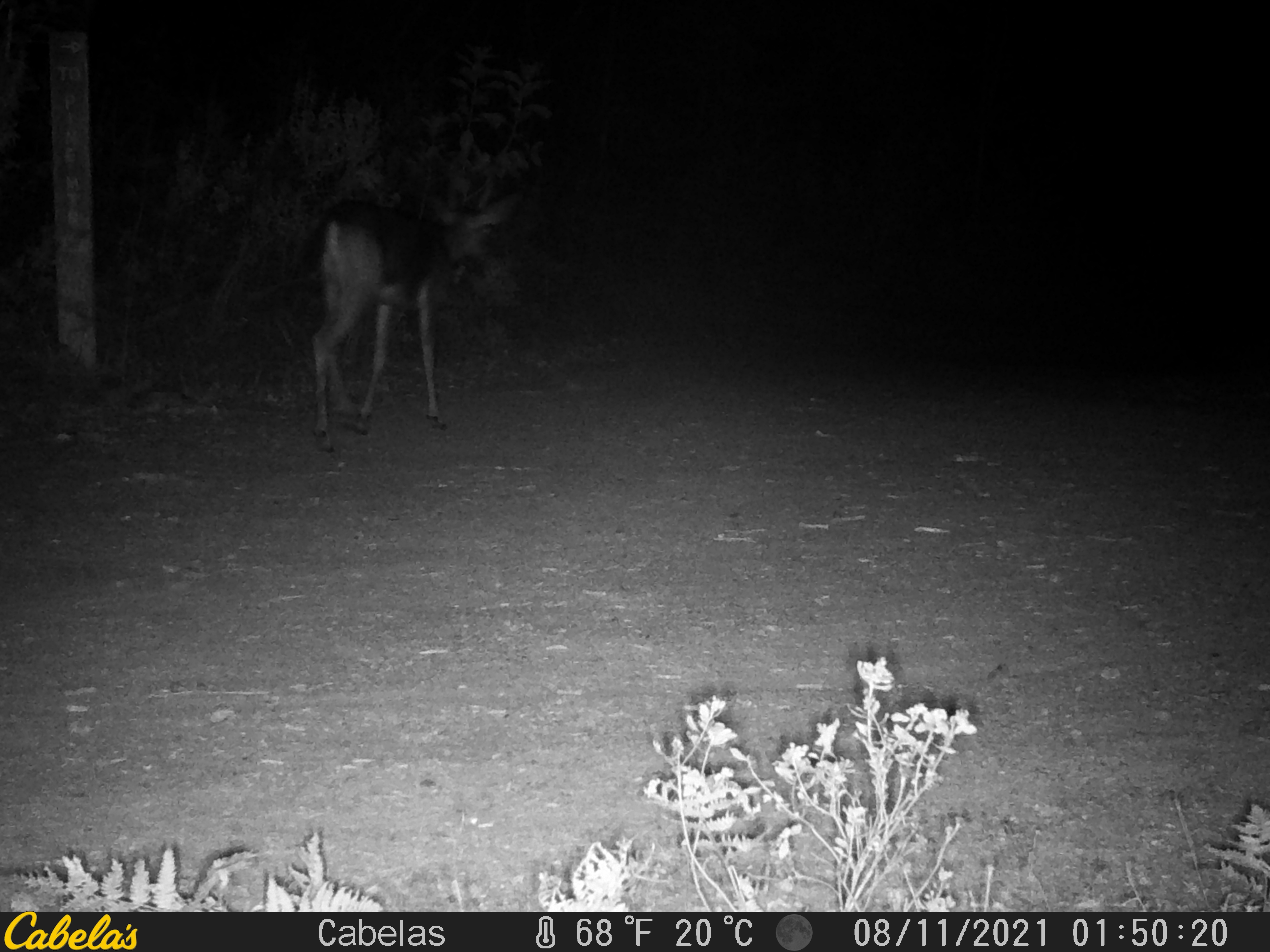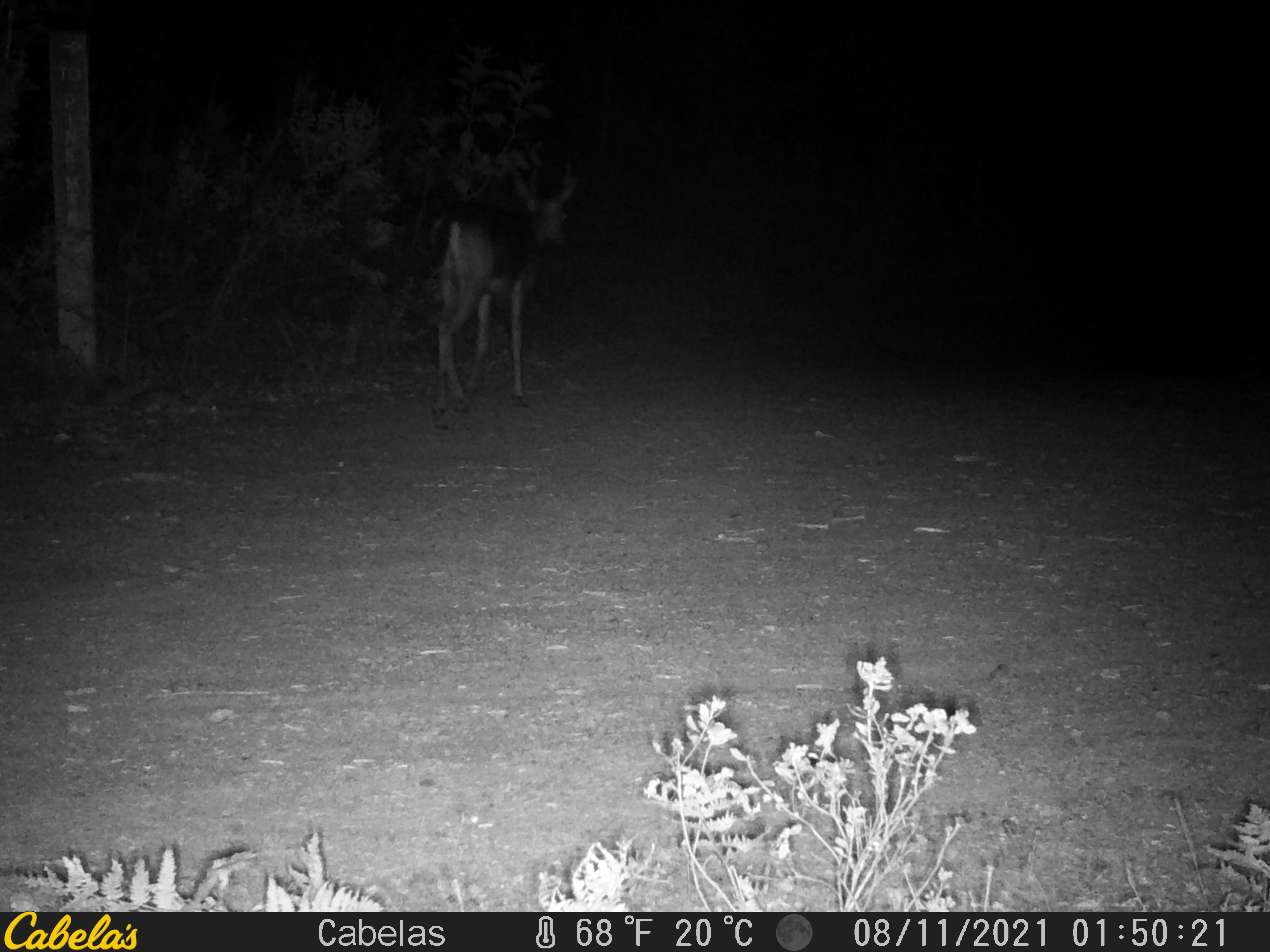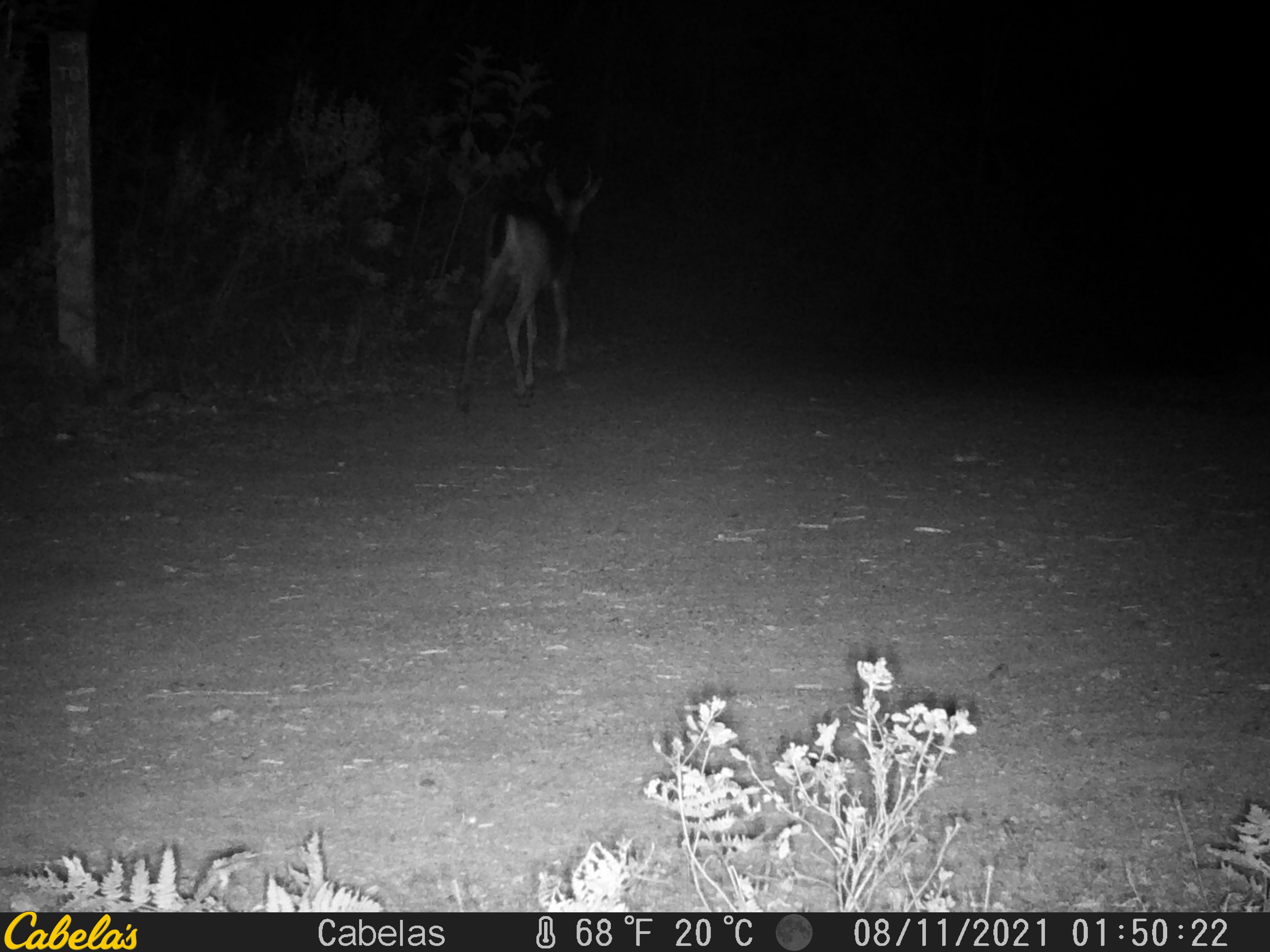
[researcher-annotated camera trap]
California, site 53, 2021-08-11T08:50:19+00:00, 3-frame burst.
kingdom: Animalia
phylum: Chordata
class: Mammalia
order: Artiodactyla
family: Cervidae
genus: Odocoileus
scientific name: Odocoileus hemionus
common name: mule deer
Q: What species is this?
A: Mule deer (Odocoileus hemionus).